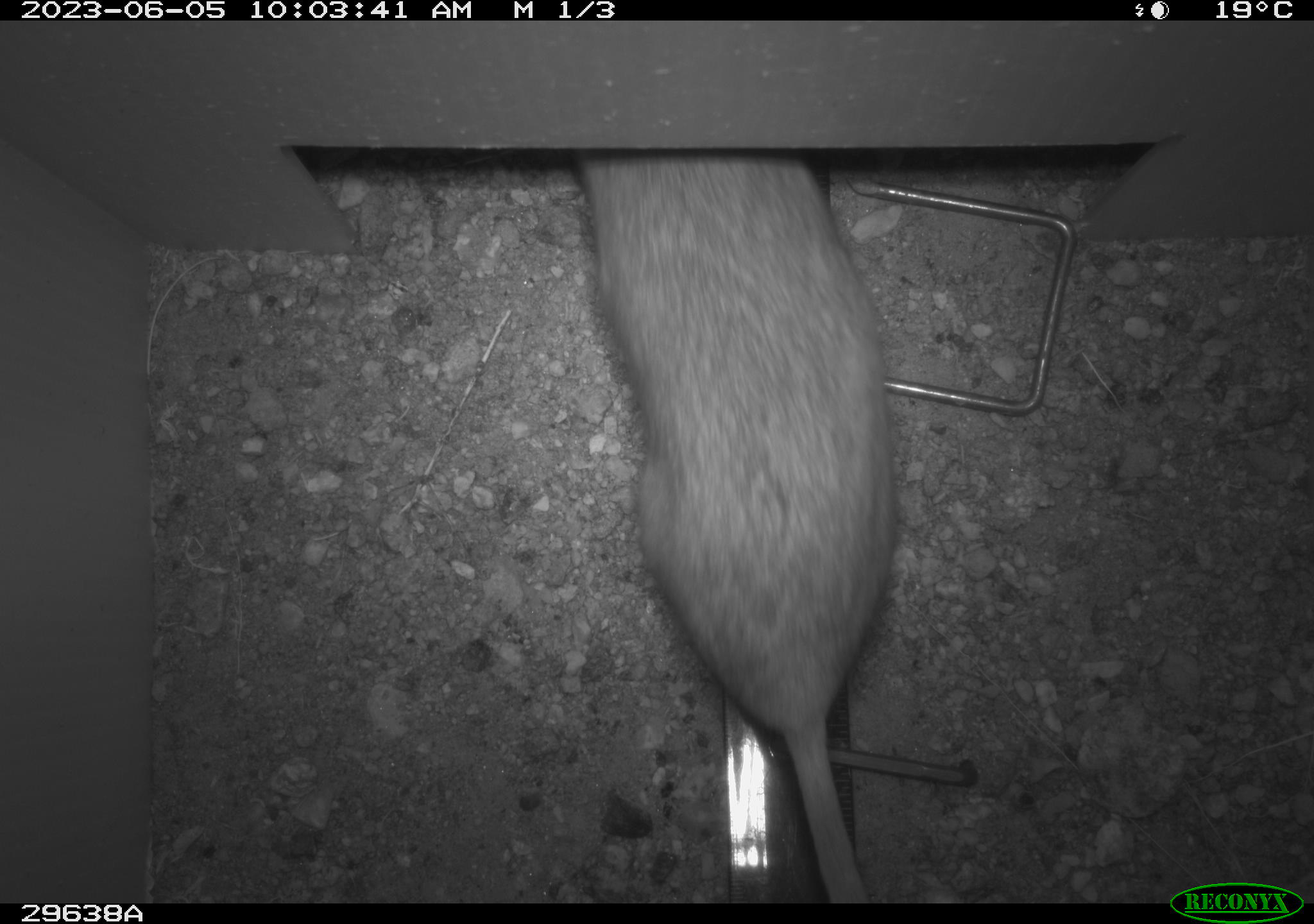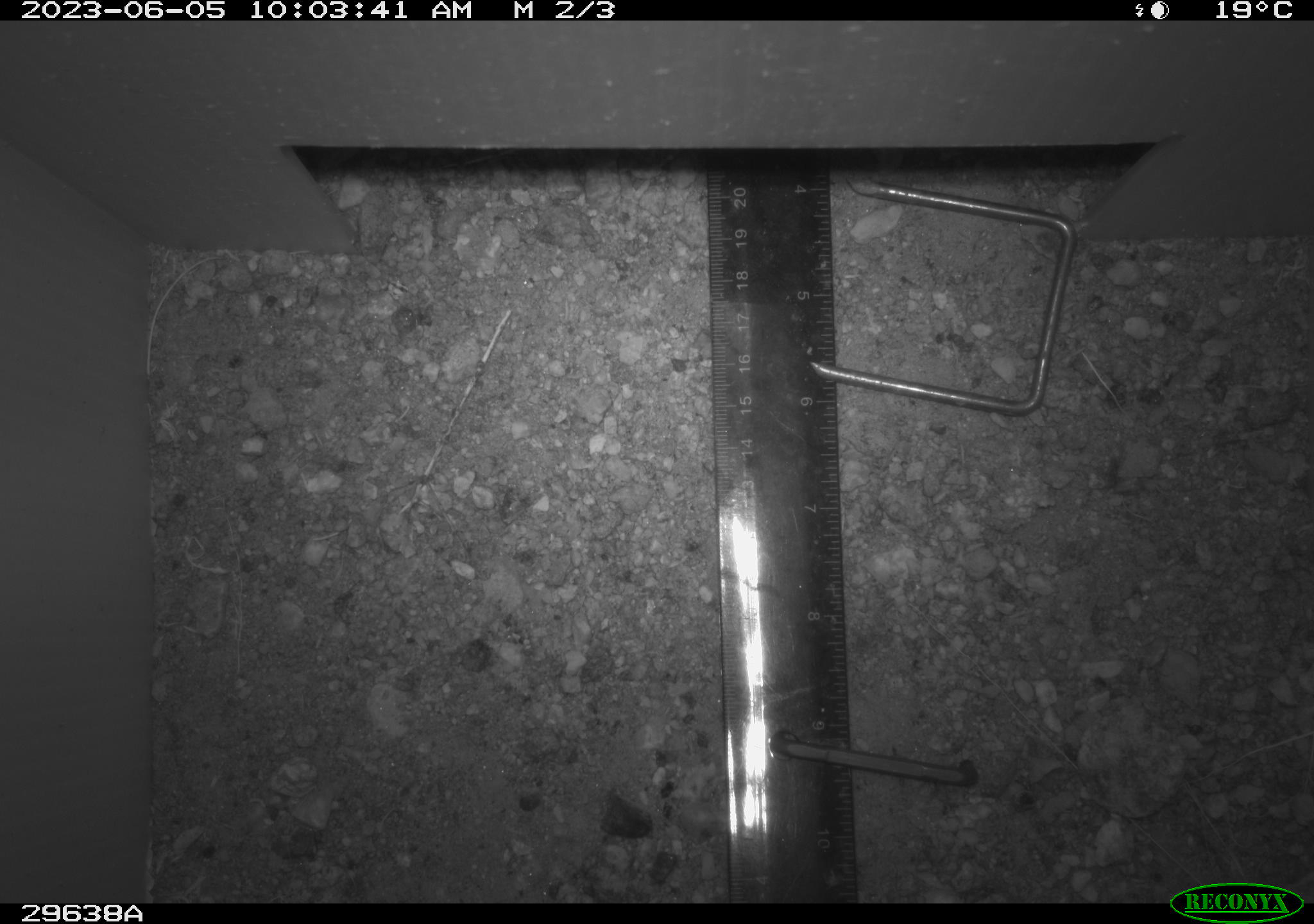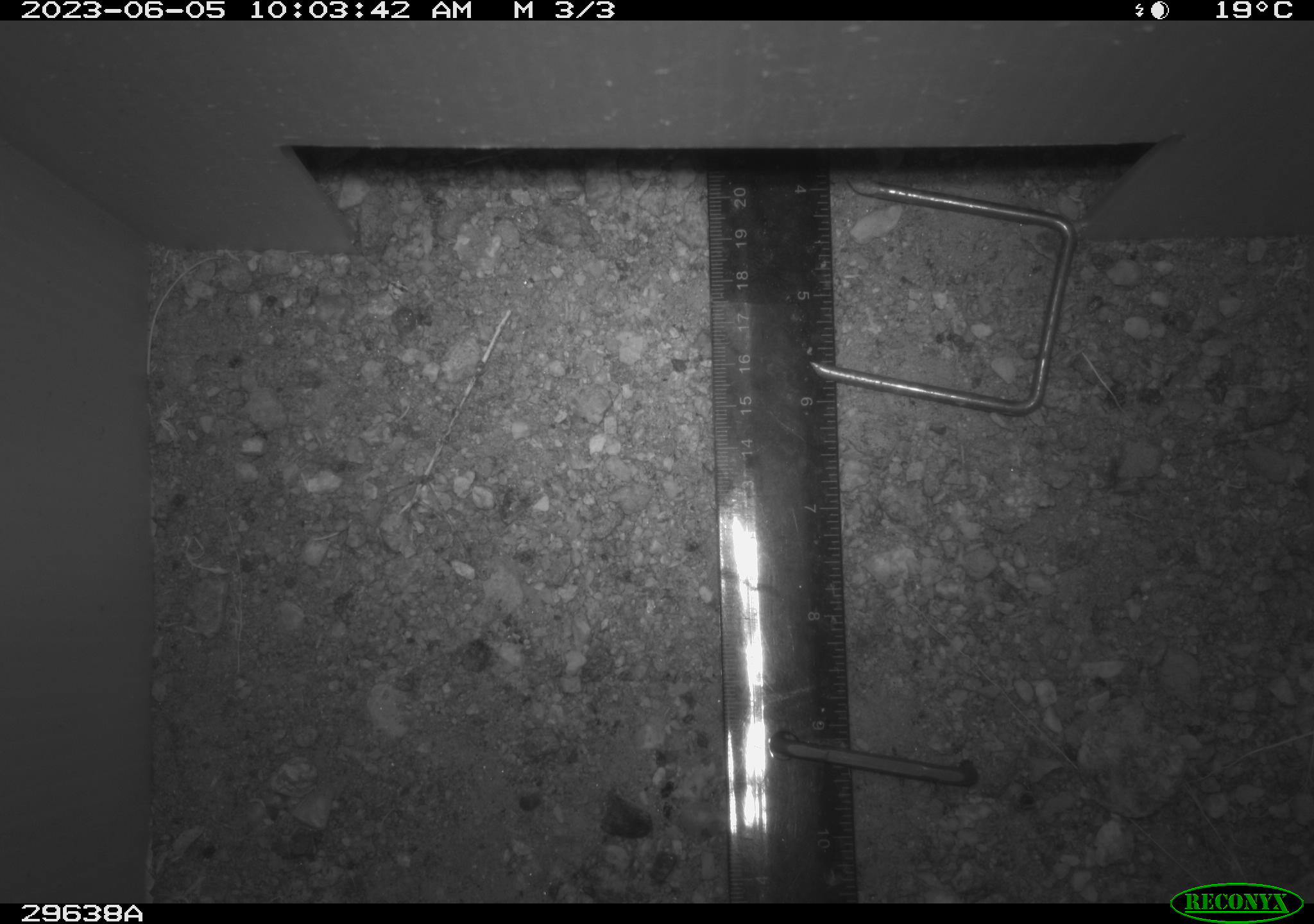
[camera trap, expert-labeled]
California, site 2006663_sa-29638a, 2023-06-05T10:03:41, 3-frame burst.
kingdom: Animalia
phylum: Chordata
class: Mammalia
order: Rodentia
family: Cricetidae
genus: Neotoma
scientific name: Neotoma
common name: pack rat or woodrat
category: neotoma species